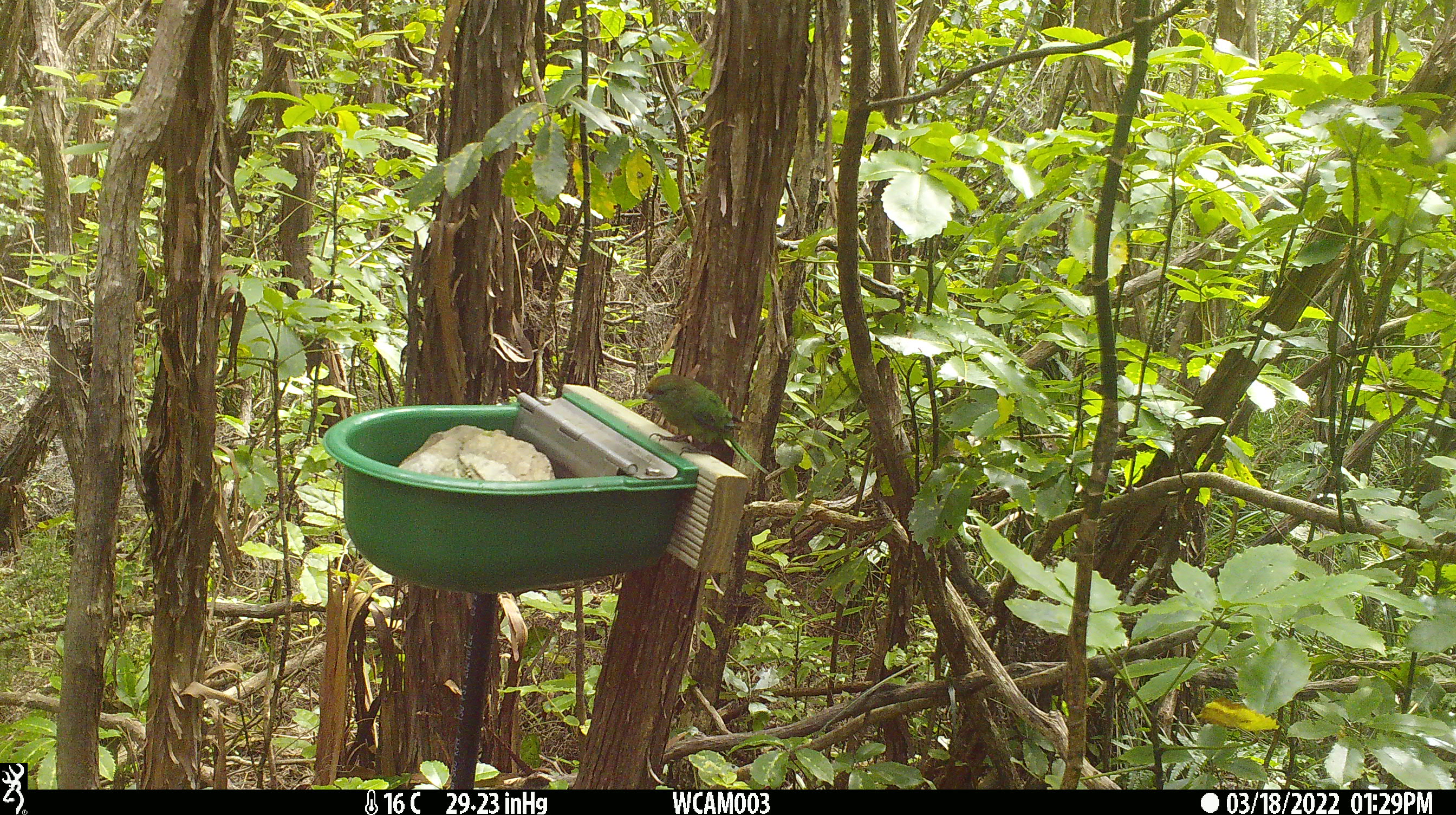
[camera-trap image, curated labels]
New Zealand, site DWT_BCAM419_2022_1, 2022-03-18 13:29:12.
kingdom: Animalia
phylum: Chordata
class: Aves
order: Psittaciformes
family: Psittaculidae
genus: Cyanoramphus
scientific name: Cyanoramphus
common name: parakeet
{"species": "parakeet (Cyanoramphus)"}